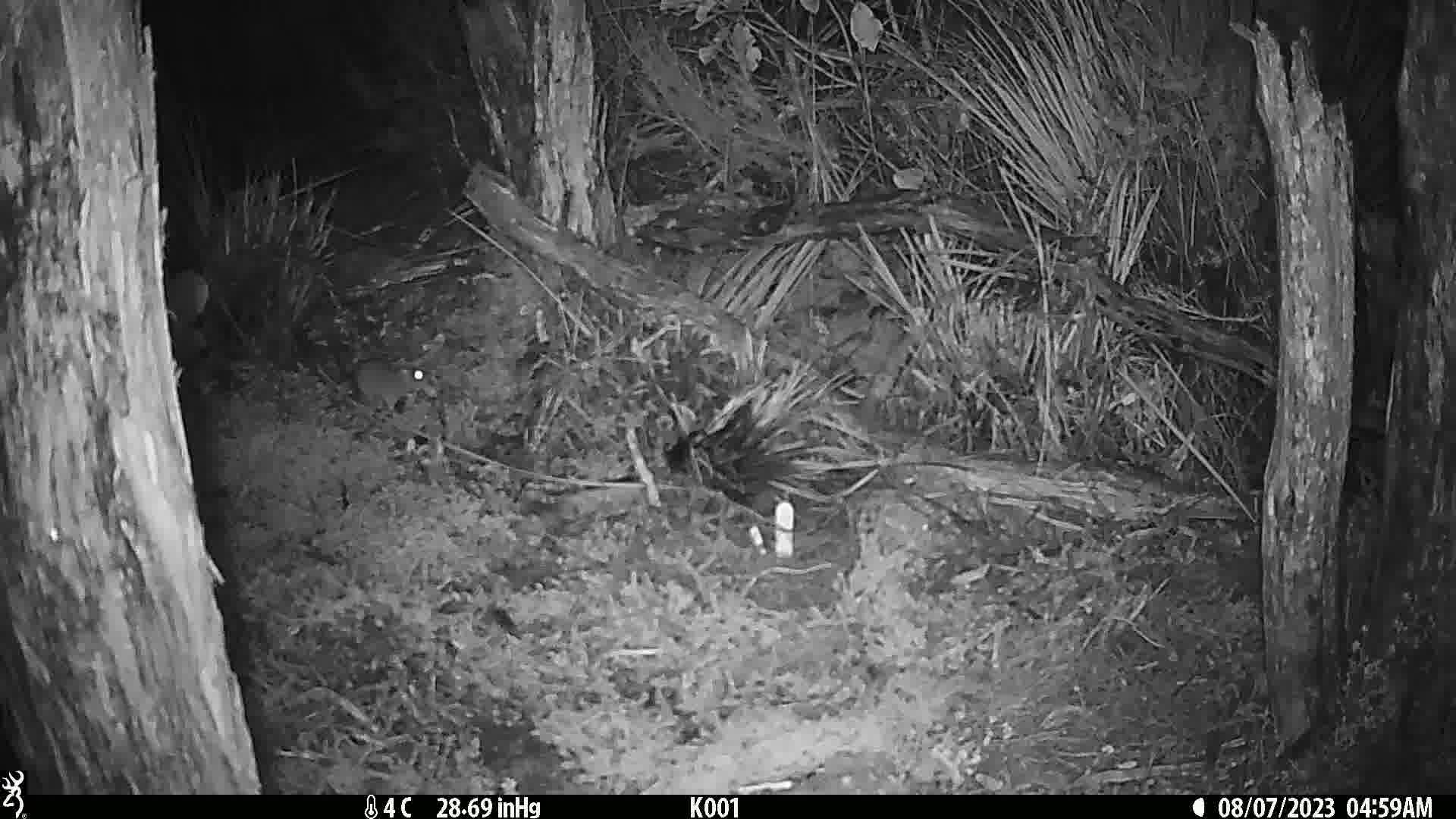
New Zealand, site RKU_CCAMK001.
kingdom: Animalia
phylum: Chordata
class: Mammalia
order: Rodentia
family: Muridae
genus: Rattus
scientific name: Rattus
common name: rat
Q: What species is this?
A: Rat (Rattus).